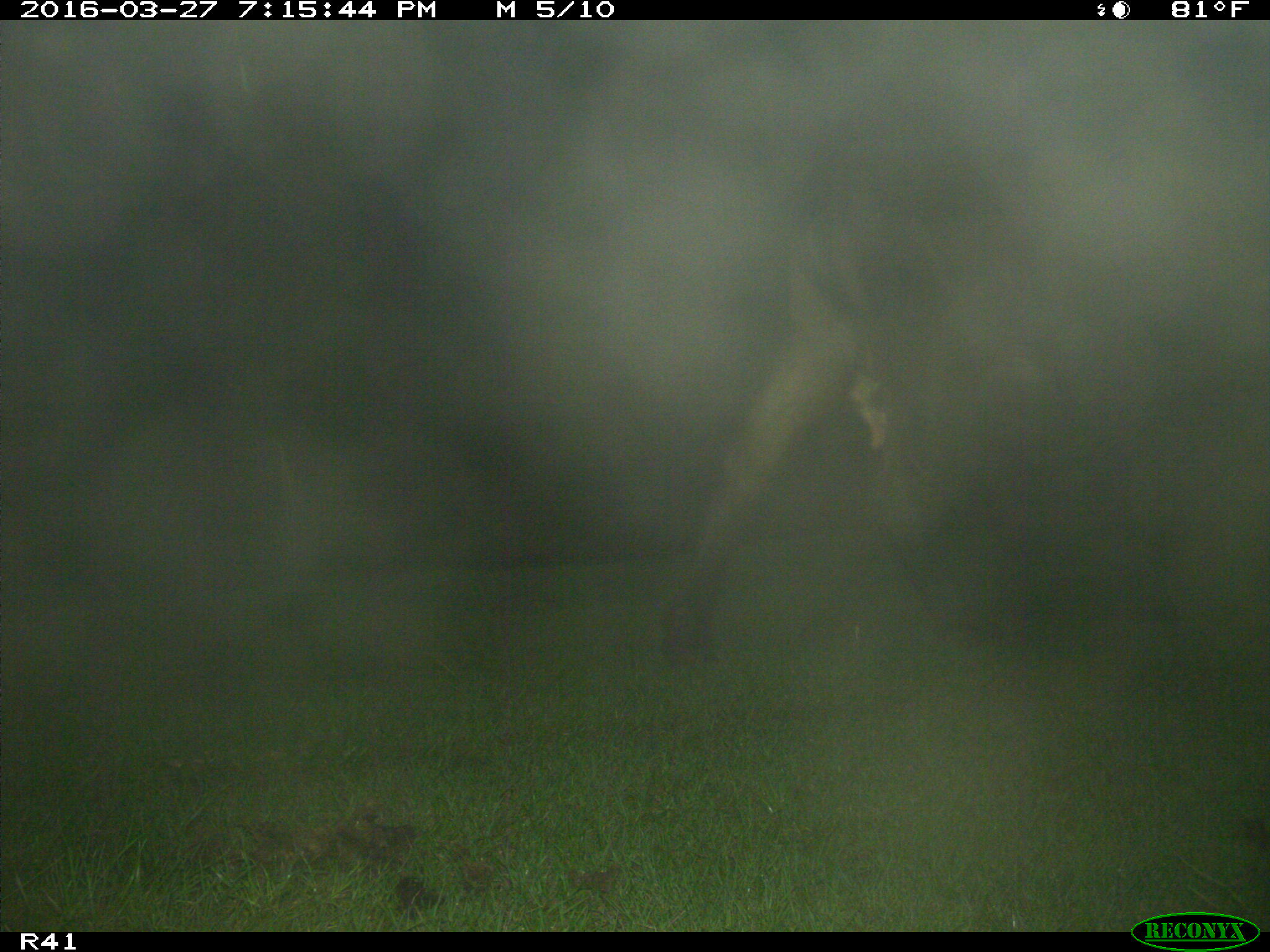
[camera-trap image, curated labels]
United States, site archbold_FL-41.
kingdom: Animalia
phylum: Chordata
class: Mammalia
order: Artiodactyla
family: Bovidae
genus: Bos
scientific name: Bos taurus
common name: domestic cow